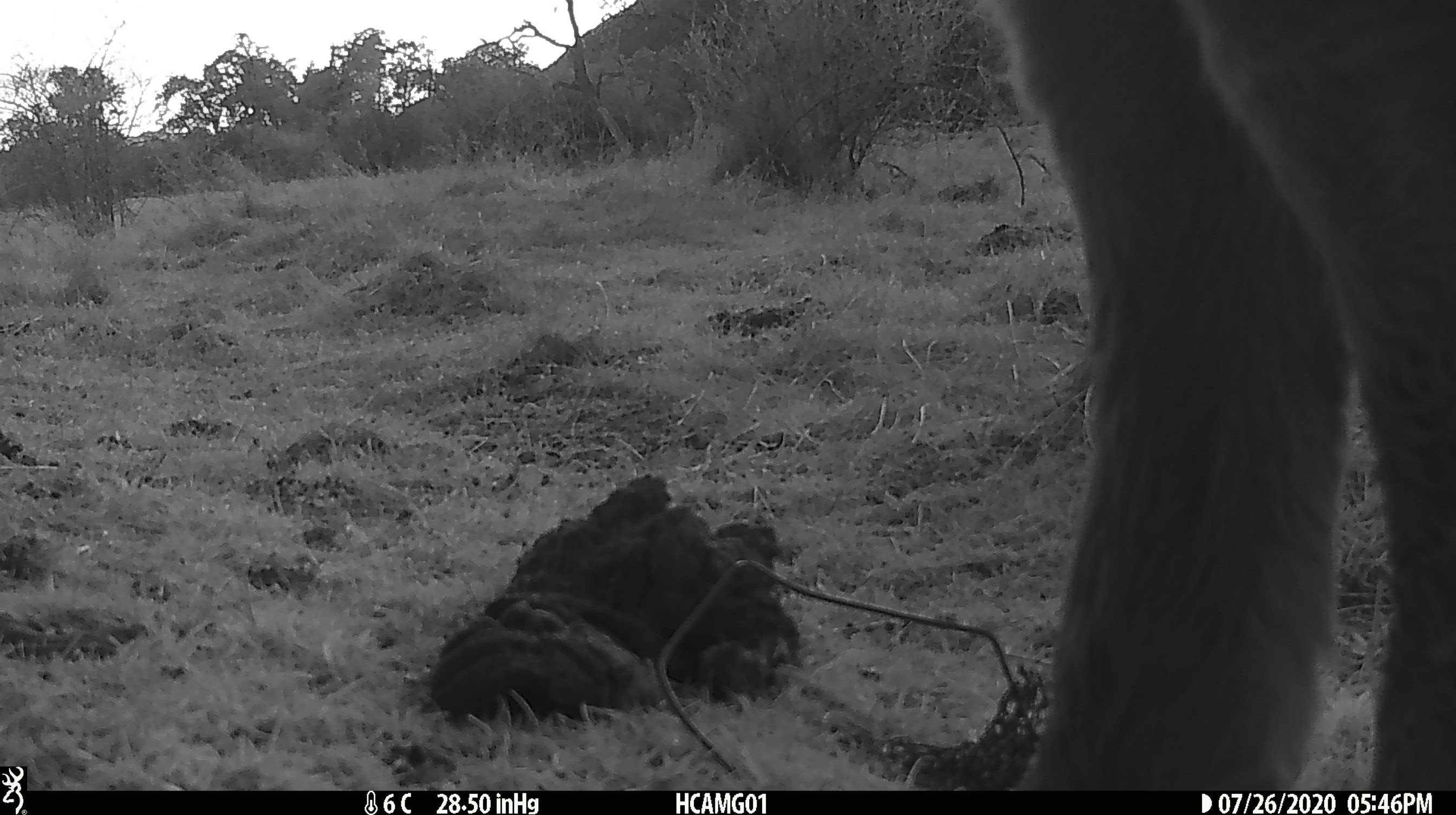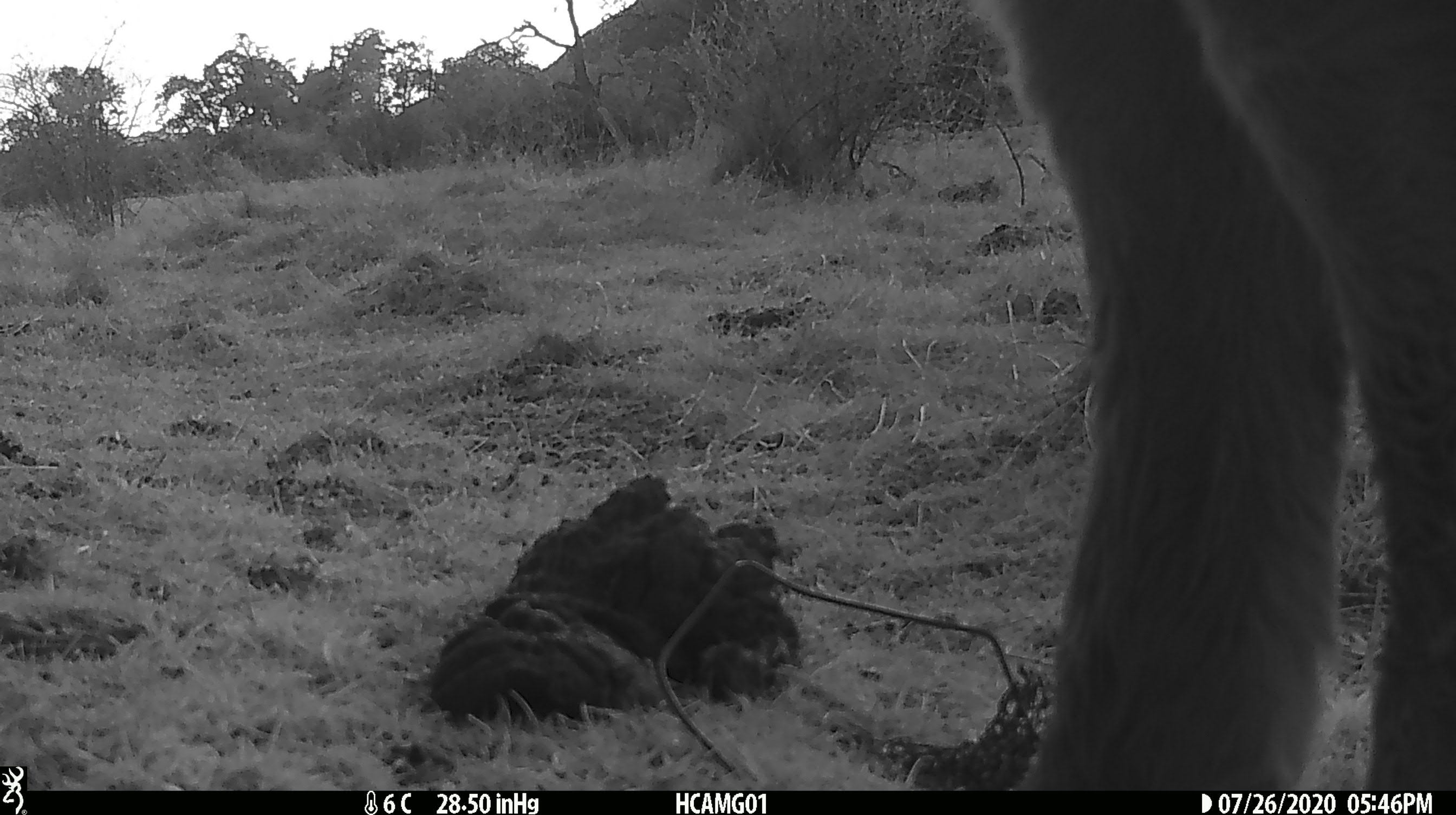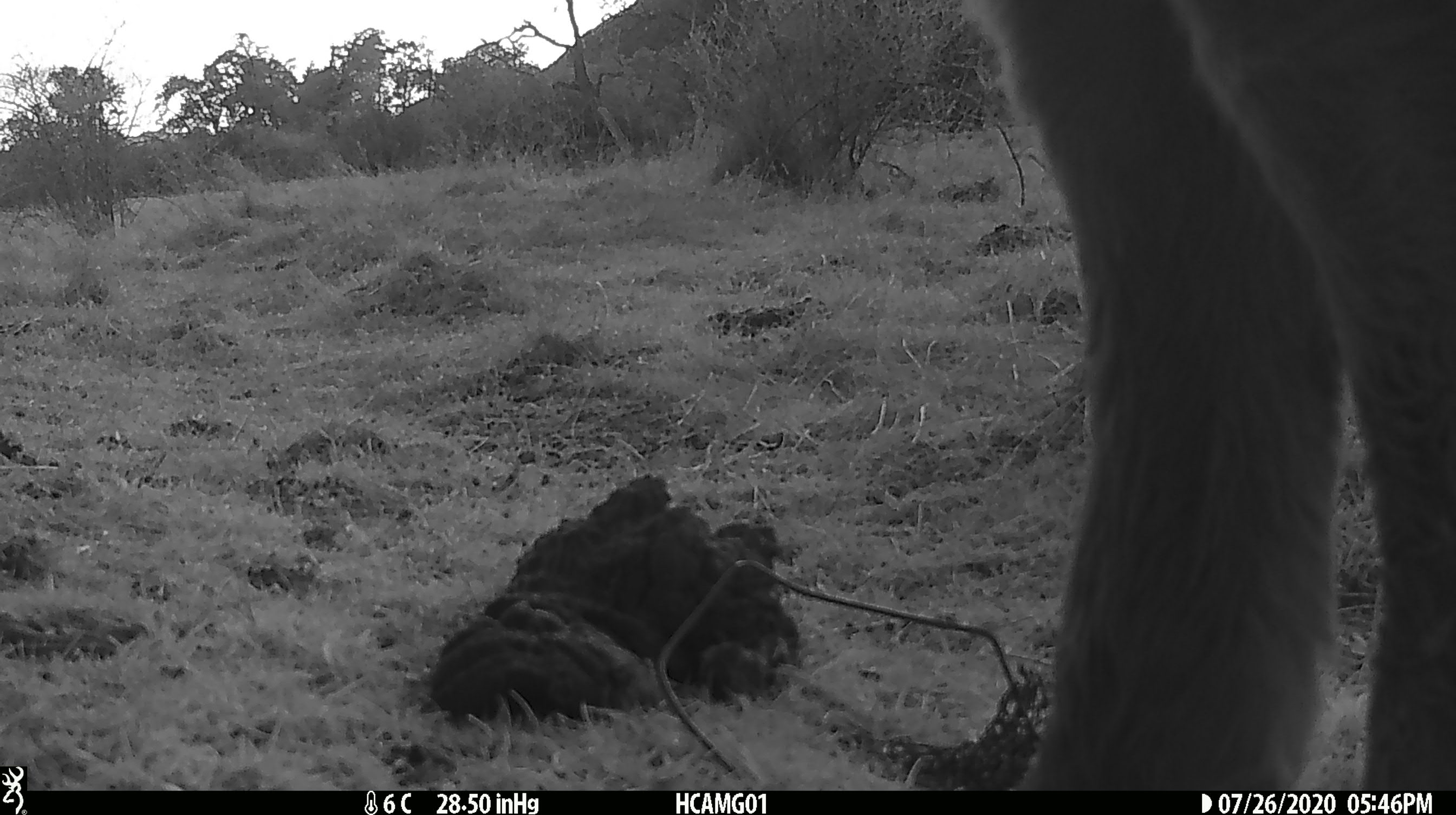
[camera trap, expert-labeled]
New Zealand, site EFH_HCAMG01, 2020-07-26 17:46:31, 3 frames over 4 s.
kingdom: Animalia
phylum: Chordata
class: Mammalia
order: Artiodactyla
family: Bovidae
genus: Bos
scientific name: Bos taurus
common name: domestic cow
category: cow